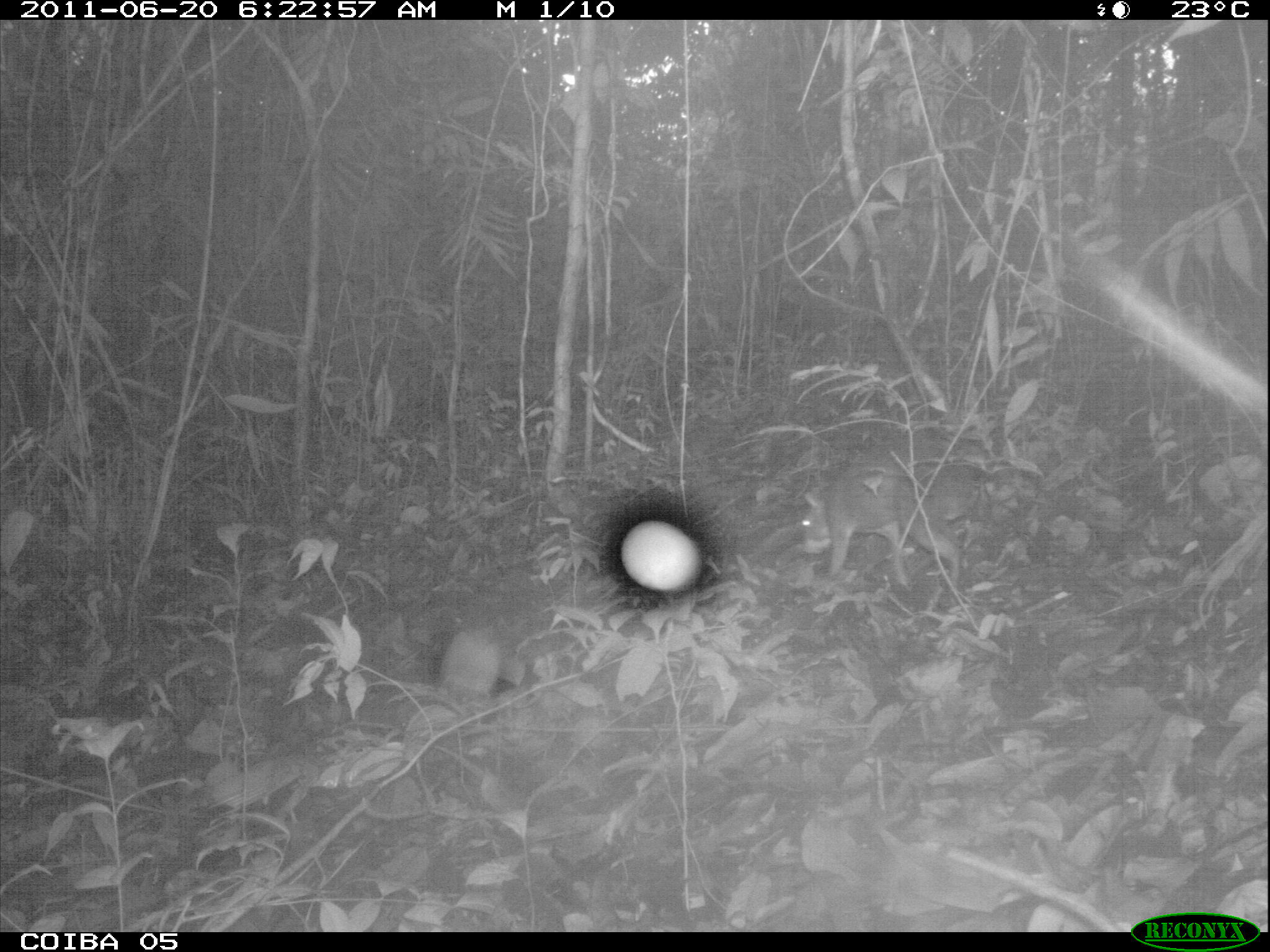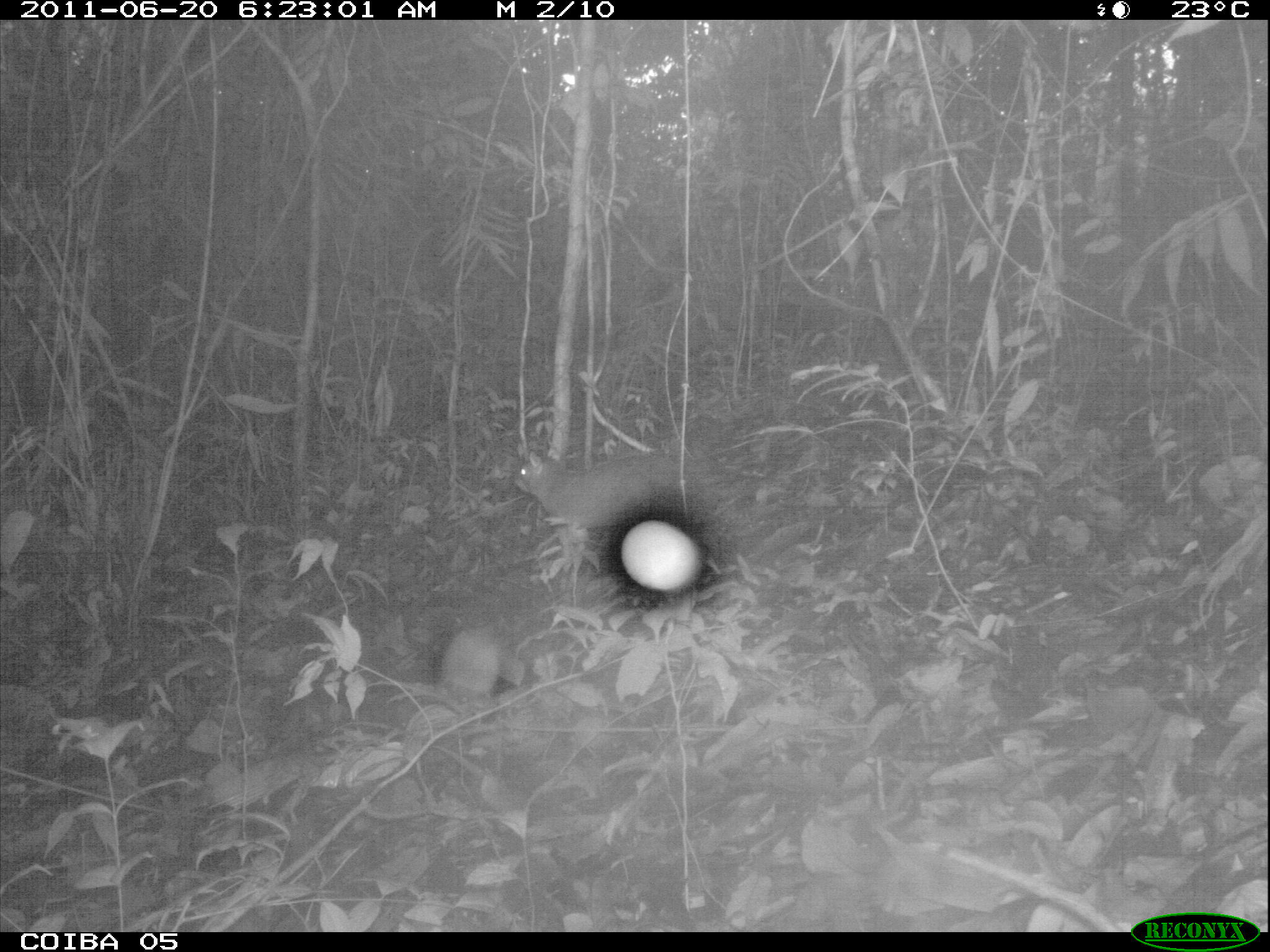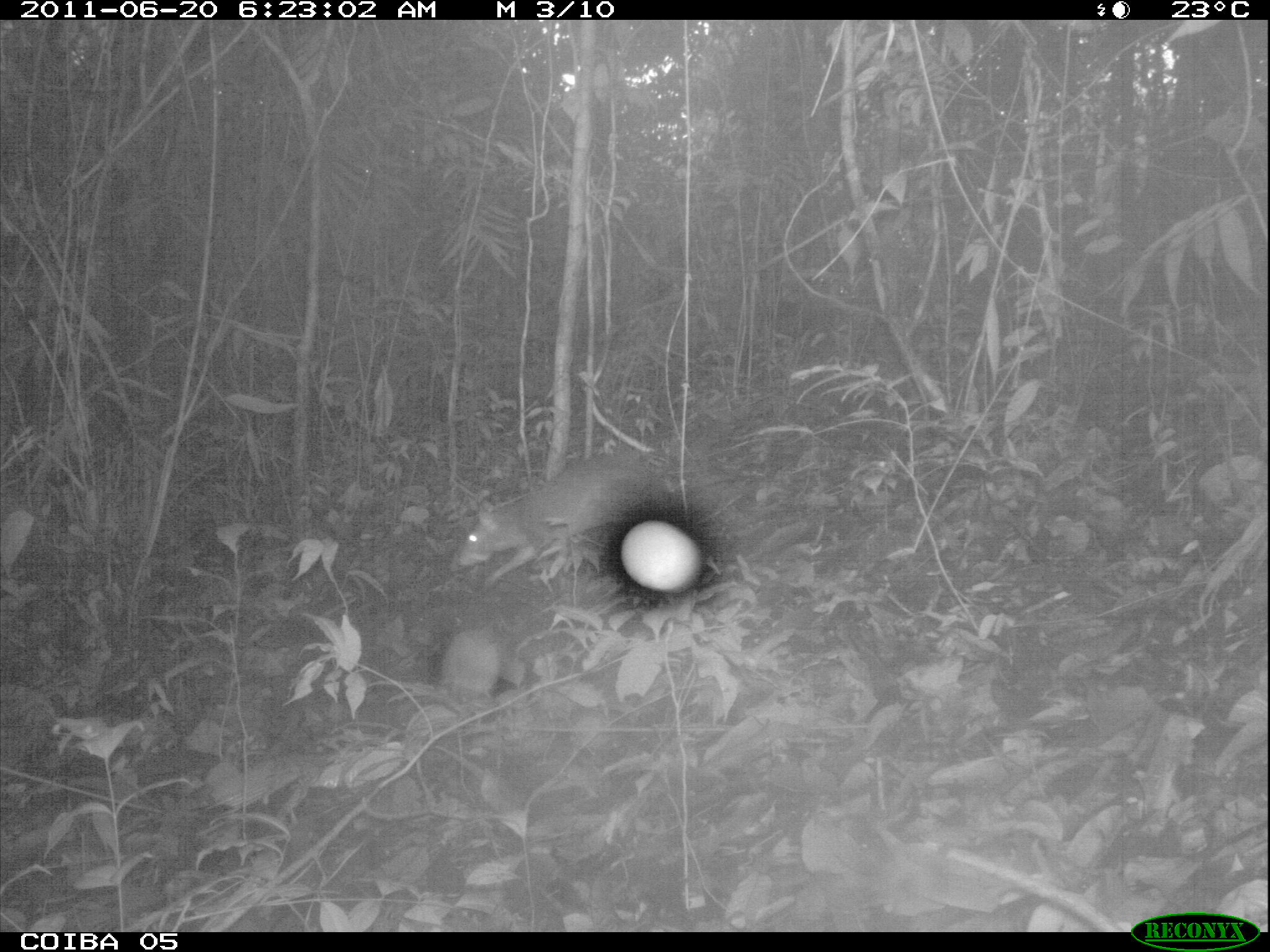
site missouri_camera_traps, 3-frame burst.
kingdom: Animalia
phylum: Chordata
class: Mammalia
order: Rodentia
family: Dasyproctidae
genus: Dasyprocta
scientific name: Dasyprocta coibae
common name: coiban agouti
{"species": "coiban agouti (Dasyprocta coibae)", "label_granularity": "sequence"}